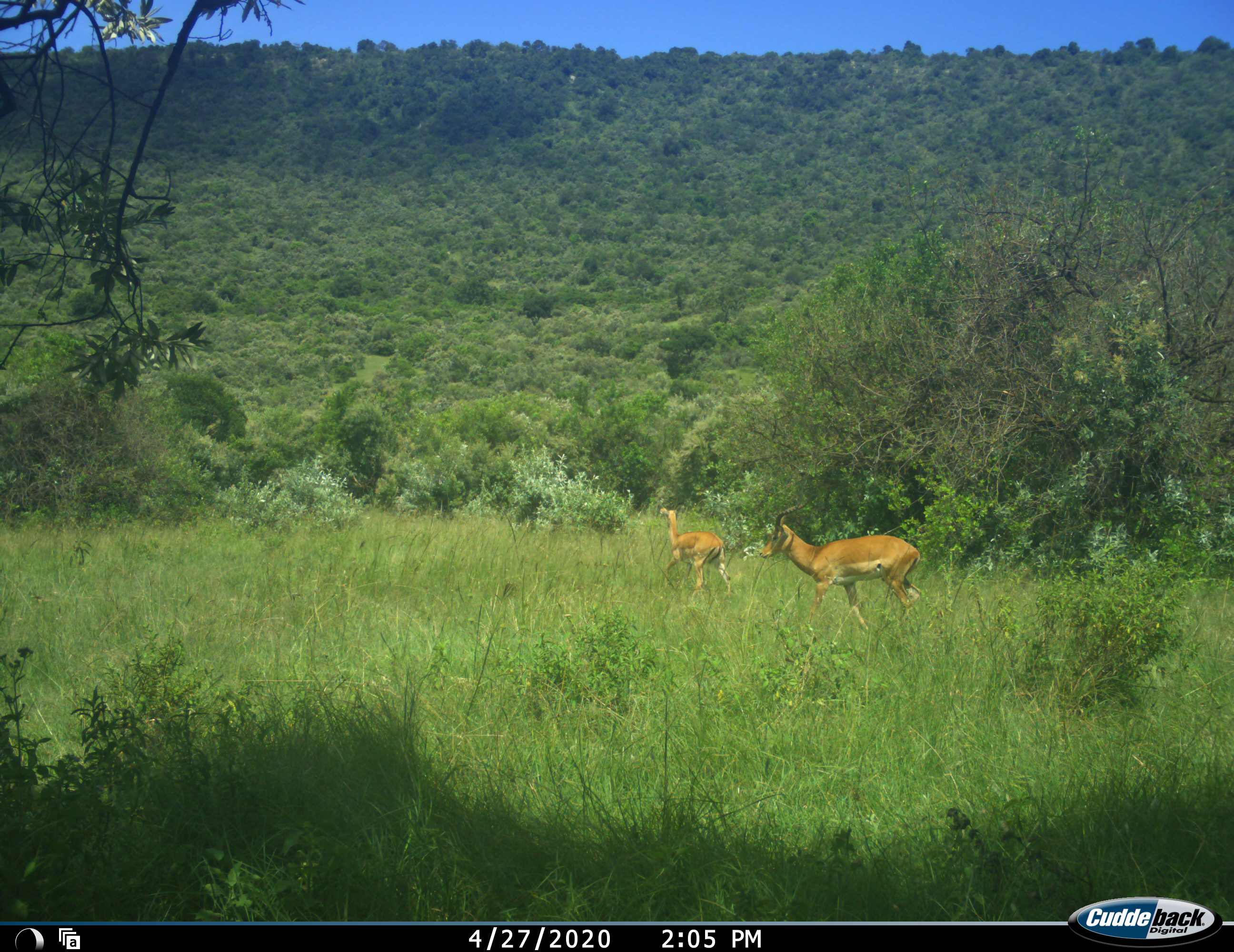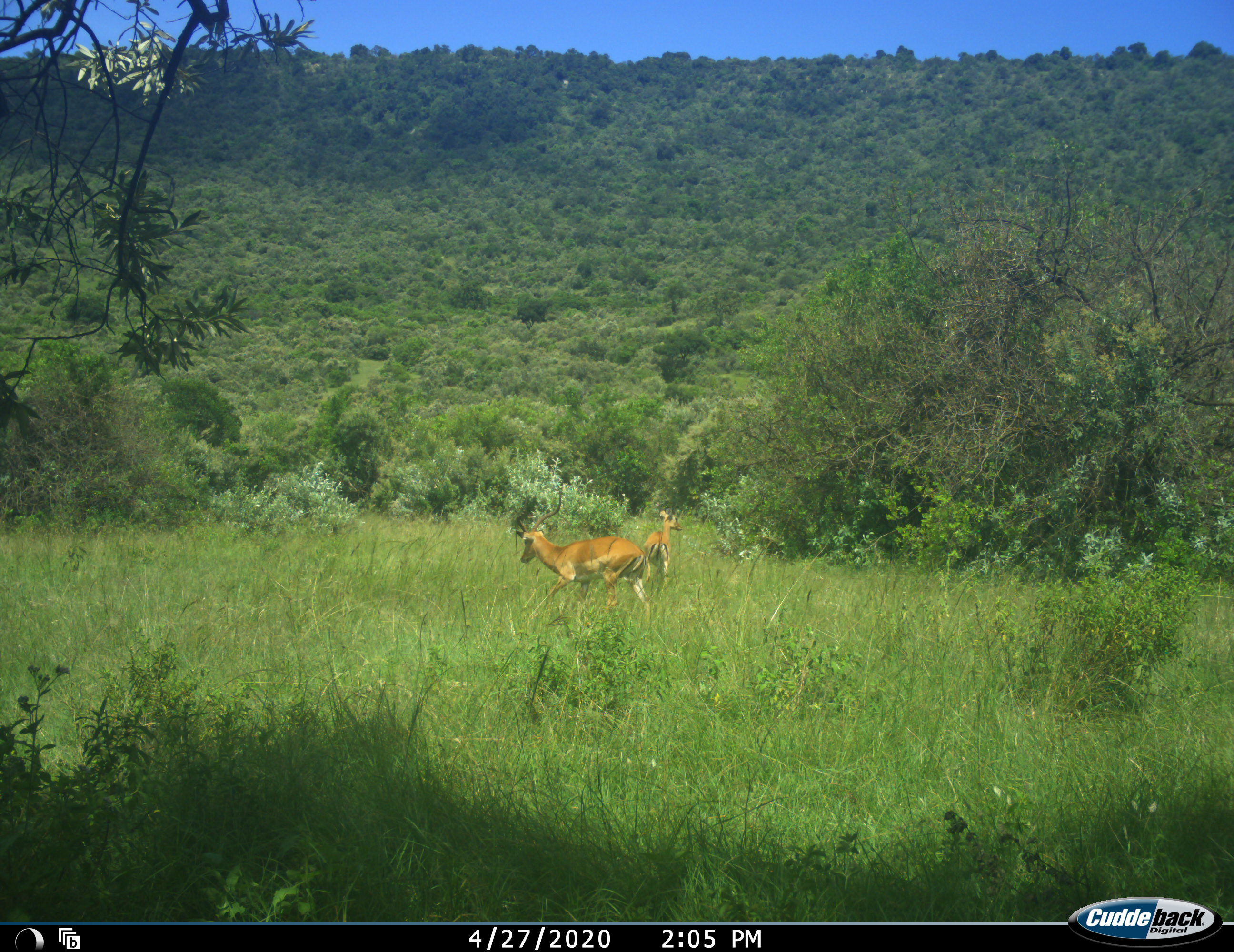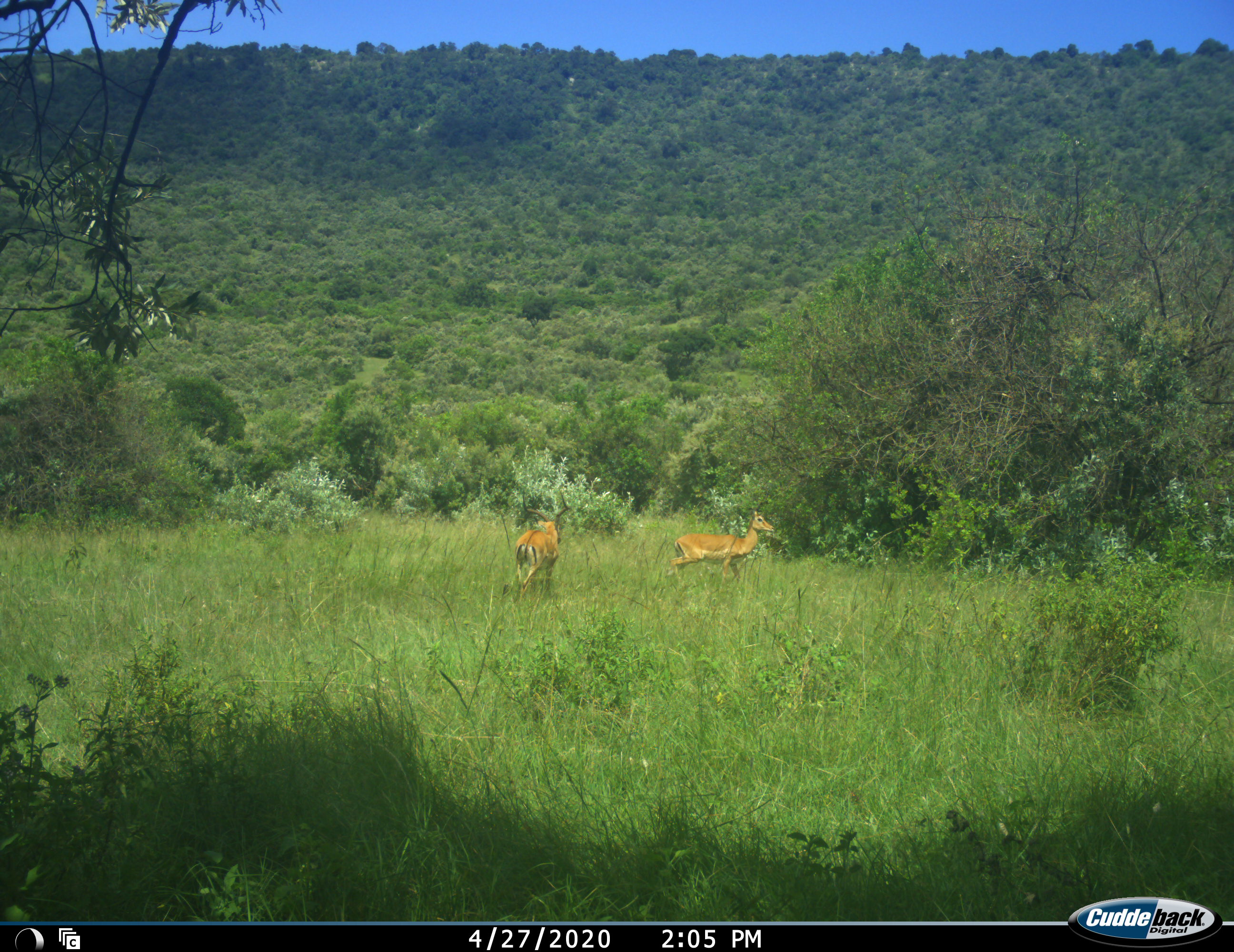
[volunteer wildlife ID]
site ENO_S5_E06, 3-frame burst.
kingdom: Animalia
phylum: Chordata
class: Mammalia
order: Artiodactyla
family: Bovidae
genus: Aepyceros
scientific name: Aepyceros melampus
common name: impala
Impala (Aepyceros melampus), count 2. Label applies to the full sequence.